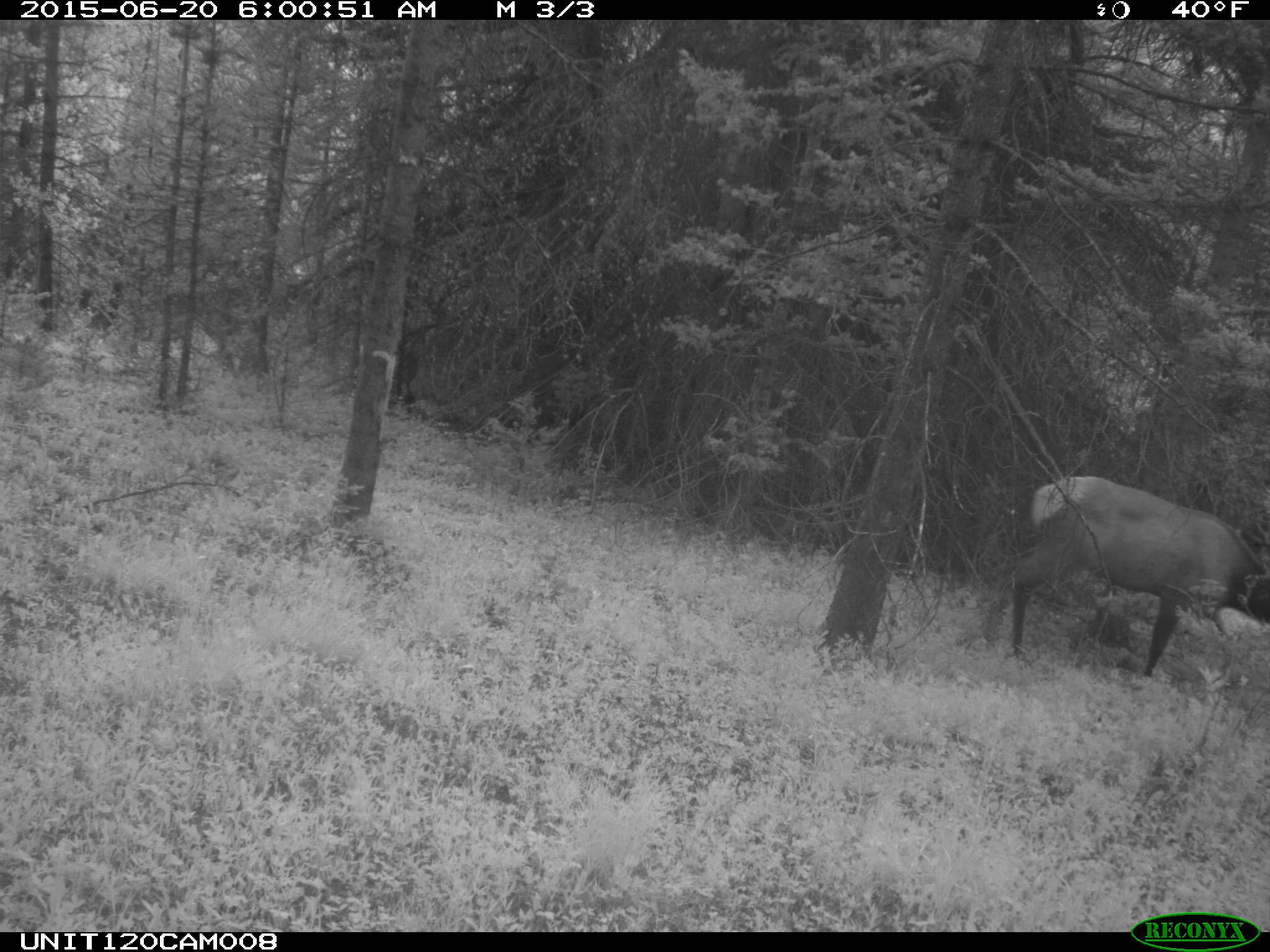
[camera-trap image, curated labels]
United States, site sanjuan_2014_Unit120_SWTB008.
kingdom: Animalia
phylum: Chordata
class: Mammalia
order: Artiodactyla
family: Cervidae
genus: Cervus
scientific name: Cervus elaphus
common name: red deer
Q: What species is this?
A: Cervus elaphus (red deer).